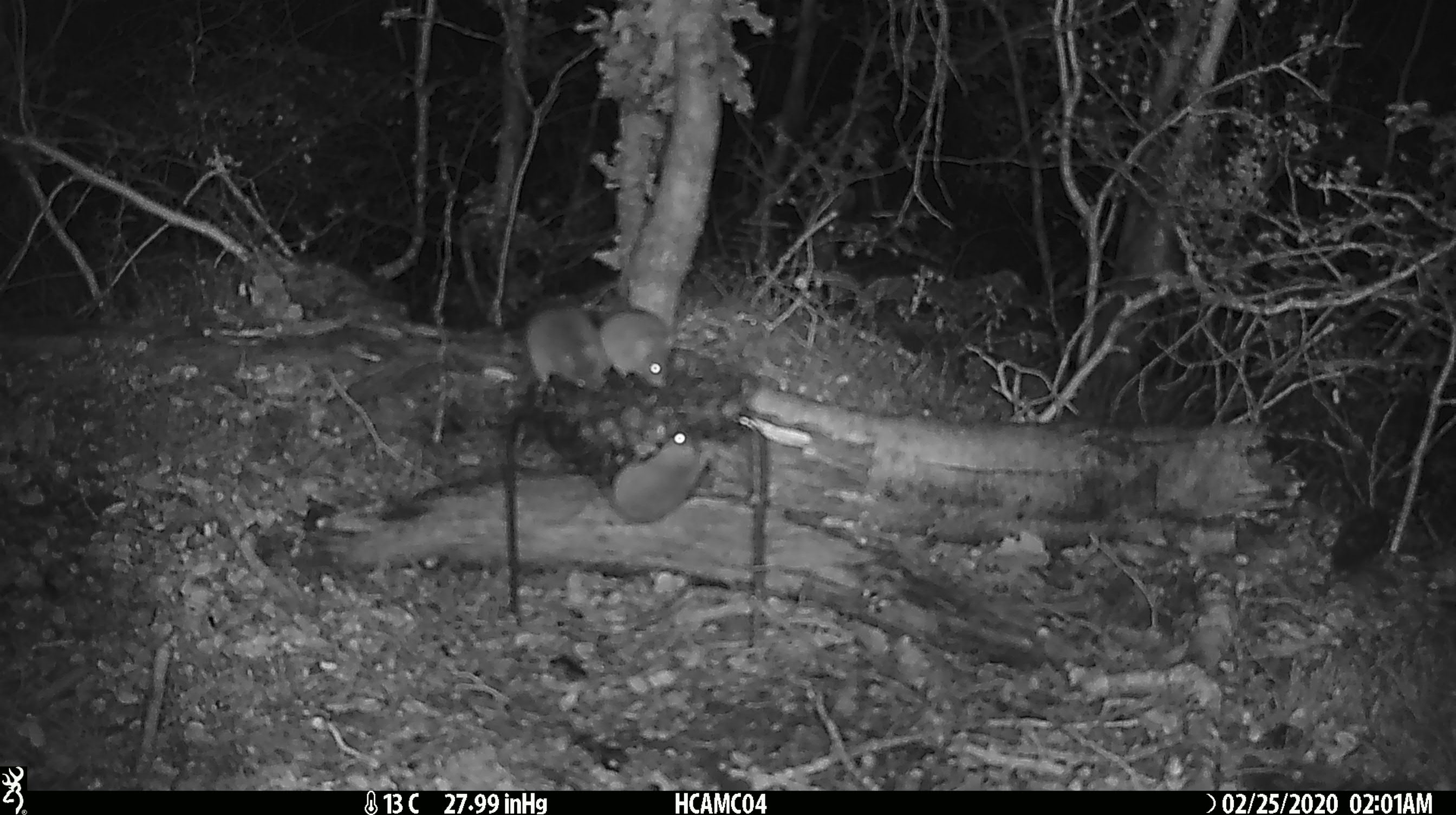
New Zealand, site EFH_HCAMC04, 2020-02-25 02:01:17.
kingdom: Animalia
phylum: Chordata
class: Mammalia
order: Rodentia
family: Muridae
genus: Mus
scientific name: Mus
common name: mouse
Mouse (Mus).